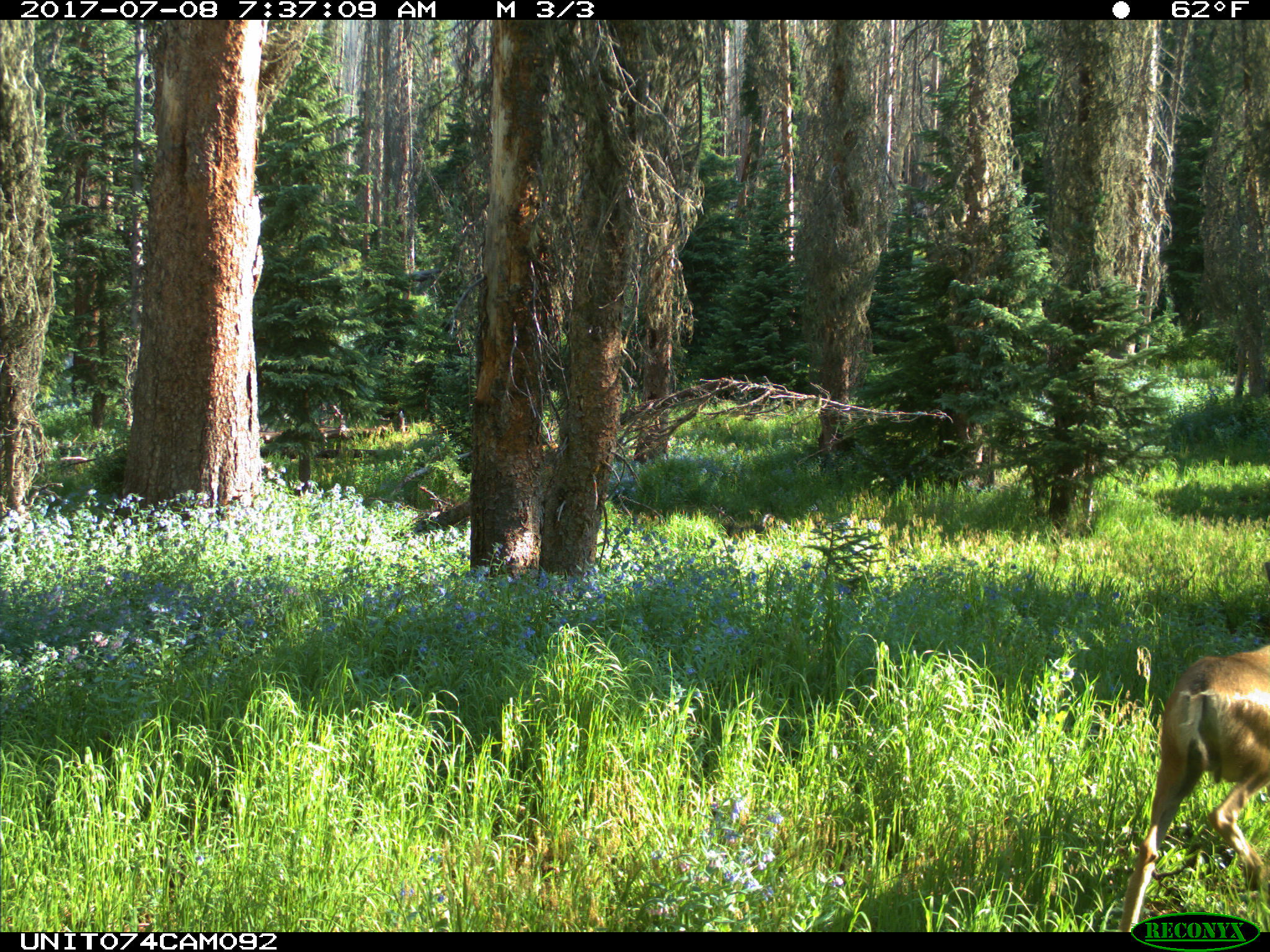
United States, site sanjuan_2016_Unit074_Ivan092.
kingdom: Animalia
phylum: Chordata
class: Mammalia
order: Artiodactyla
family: Cervidae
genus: Odocoileus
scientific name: Odocoileus hemionus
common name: mule deer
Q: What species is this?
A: Odocoileus hemionus (mule deer).